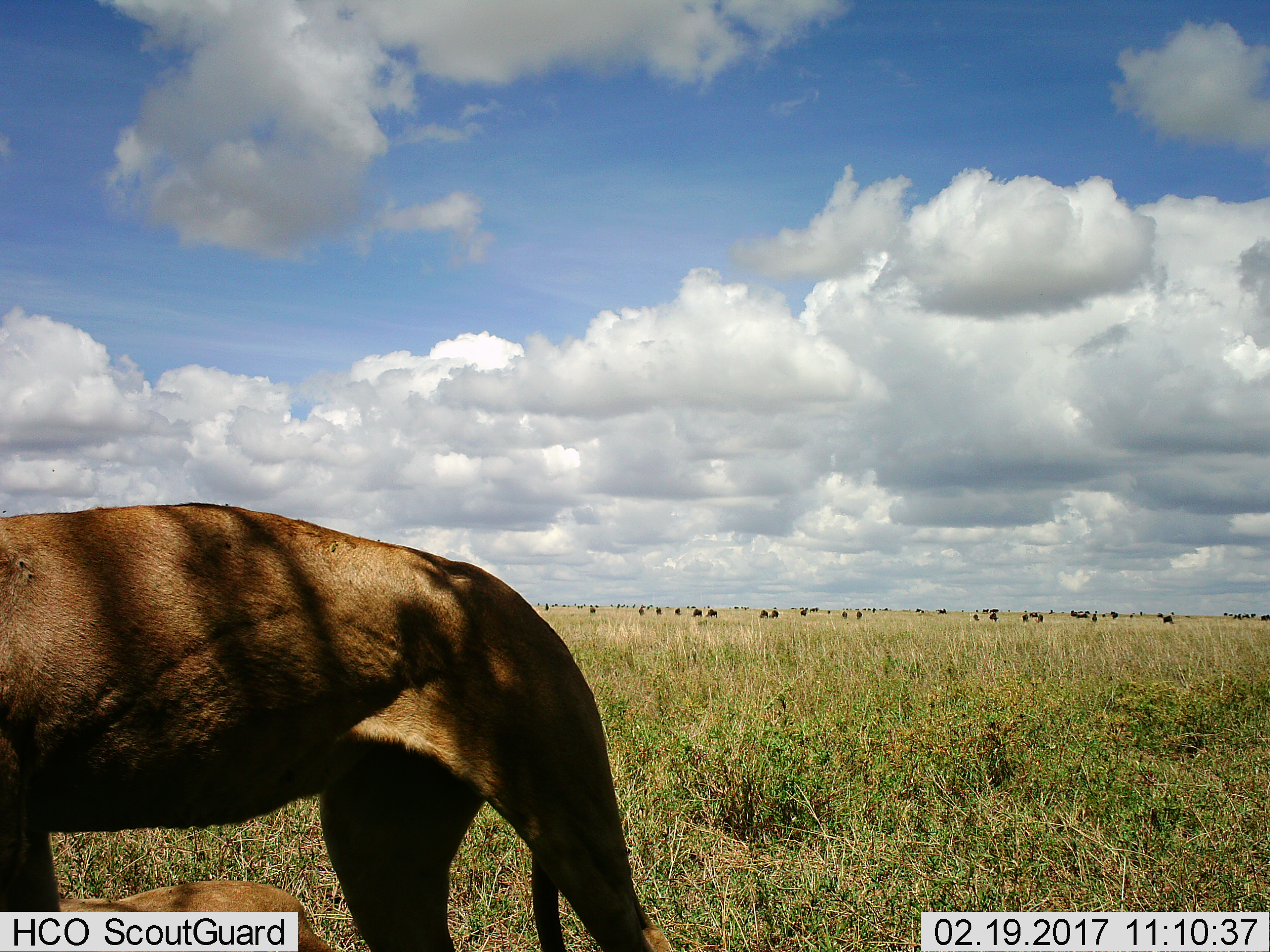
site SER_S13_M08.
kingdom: Animalia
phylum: Chordata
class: Mammalia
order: Carnivora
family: Felidae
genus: Panthera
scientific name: Panthera leo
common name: lion female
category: lionfemale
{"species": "lionfemale (lion female) (Panthera leo)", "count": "2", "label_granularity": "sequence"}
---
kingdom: Animalia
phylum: Chordata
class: Mammalia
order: Artiodactyla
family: Bovidae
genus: Connochaetes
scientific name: Connochaetes taurinus taurinus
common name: blue wildebeest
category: wildebeestblue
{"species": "wildebeestblue (blue wildebeest) (Connochaetes taurinus taurinus)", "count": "11-50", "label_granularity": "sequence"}